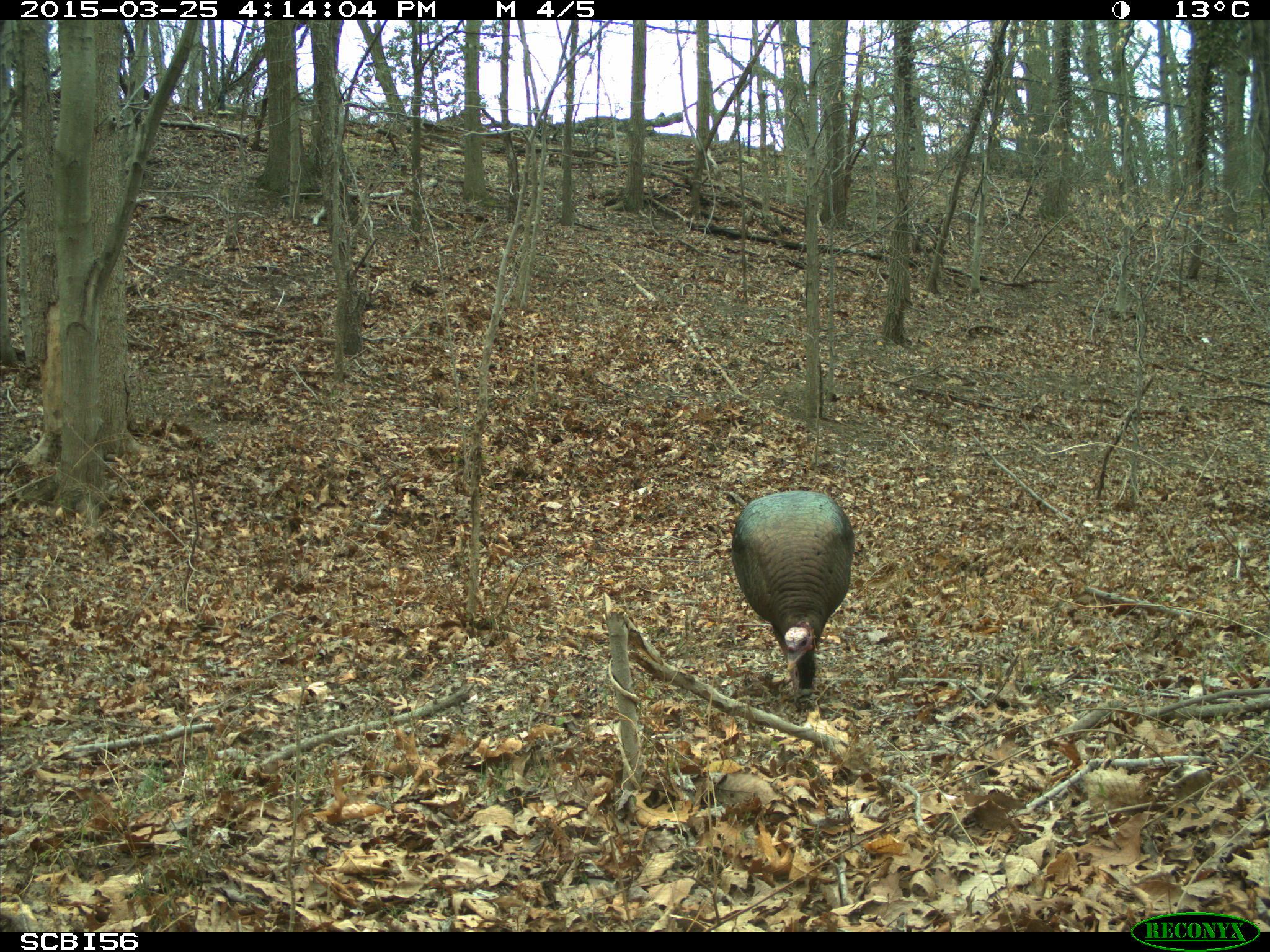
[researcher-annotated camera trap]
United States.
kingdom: Animalia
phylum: Chordata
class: Aves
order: Galliformes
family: Phasianidae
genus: Meleagris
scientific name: Meleagris gallopavo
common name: wild turkey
Wild Turkey (Meleagris gallopavo).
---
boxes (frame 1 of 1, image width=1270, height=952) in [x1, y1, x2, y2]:
Wild Turkey: [730, 484, 855, 697]